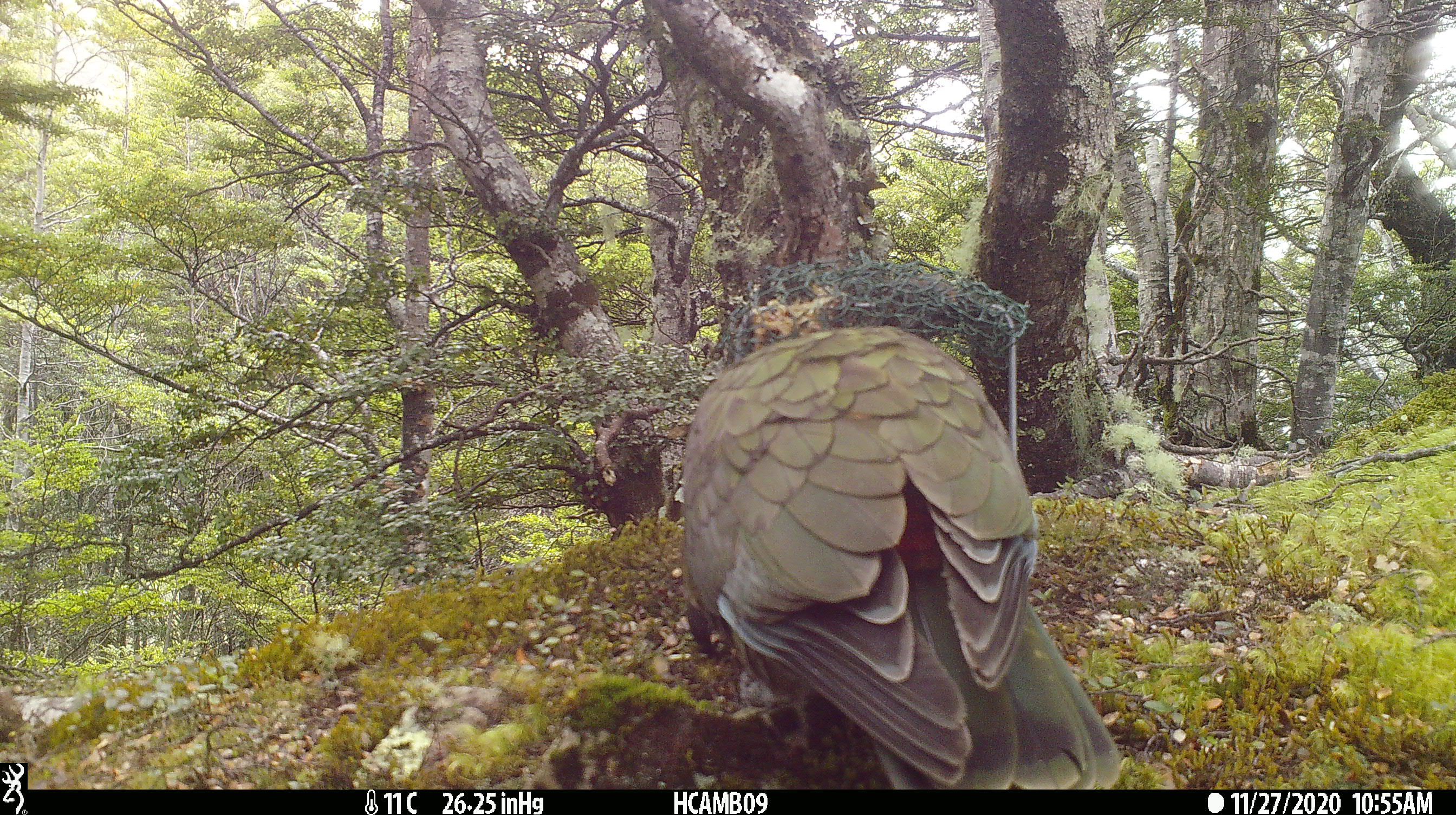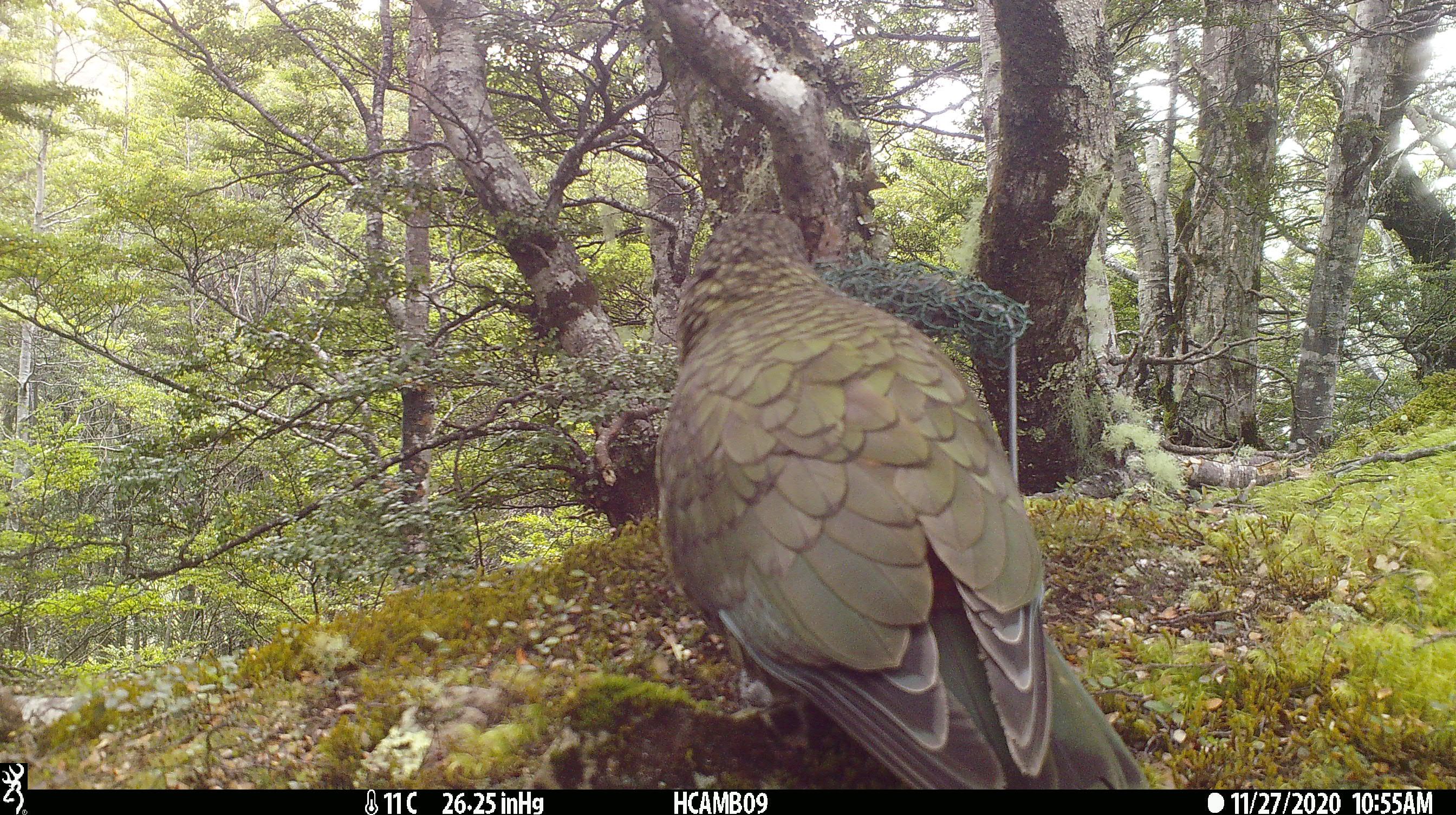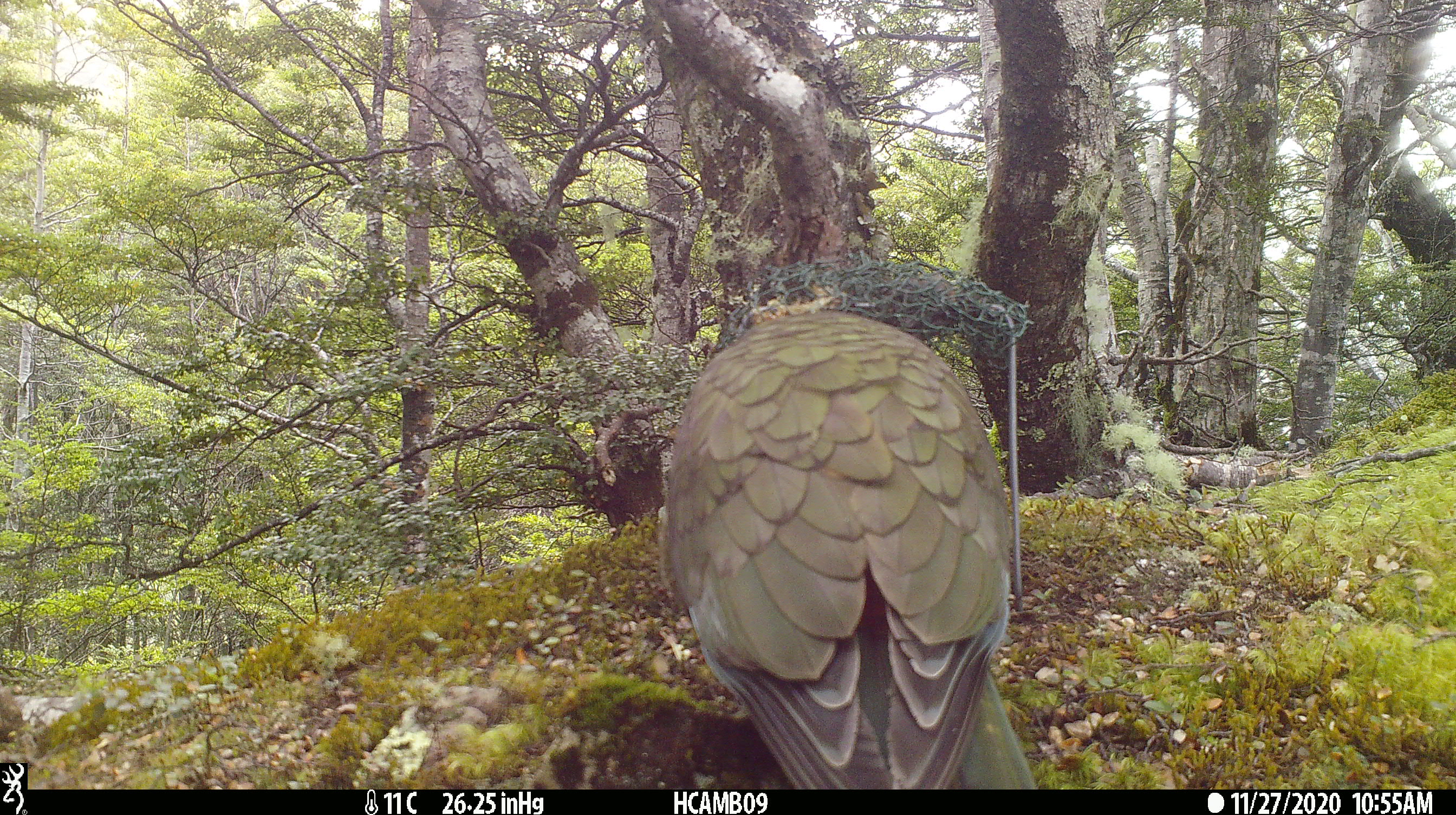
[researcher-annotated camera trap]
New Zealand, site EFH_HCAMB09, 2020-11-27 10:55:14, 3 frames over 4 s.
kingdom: Animalia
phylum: Chordata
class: Aves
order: Psittaciformes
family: Strigopidae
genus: Nestor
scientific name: Nestor notabilis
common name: kea